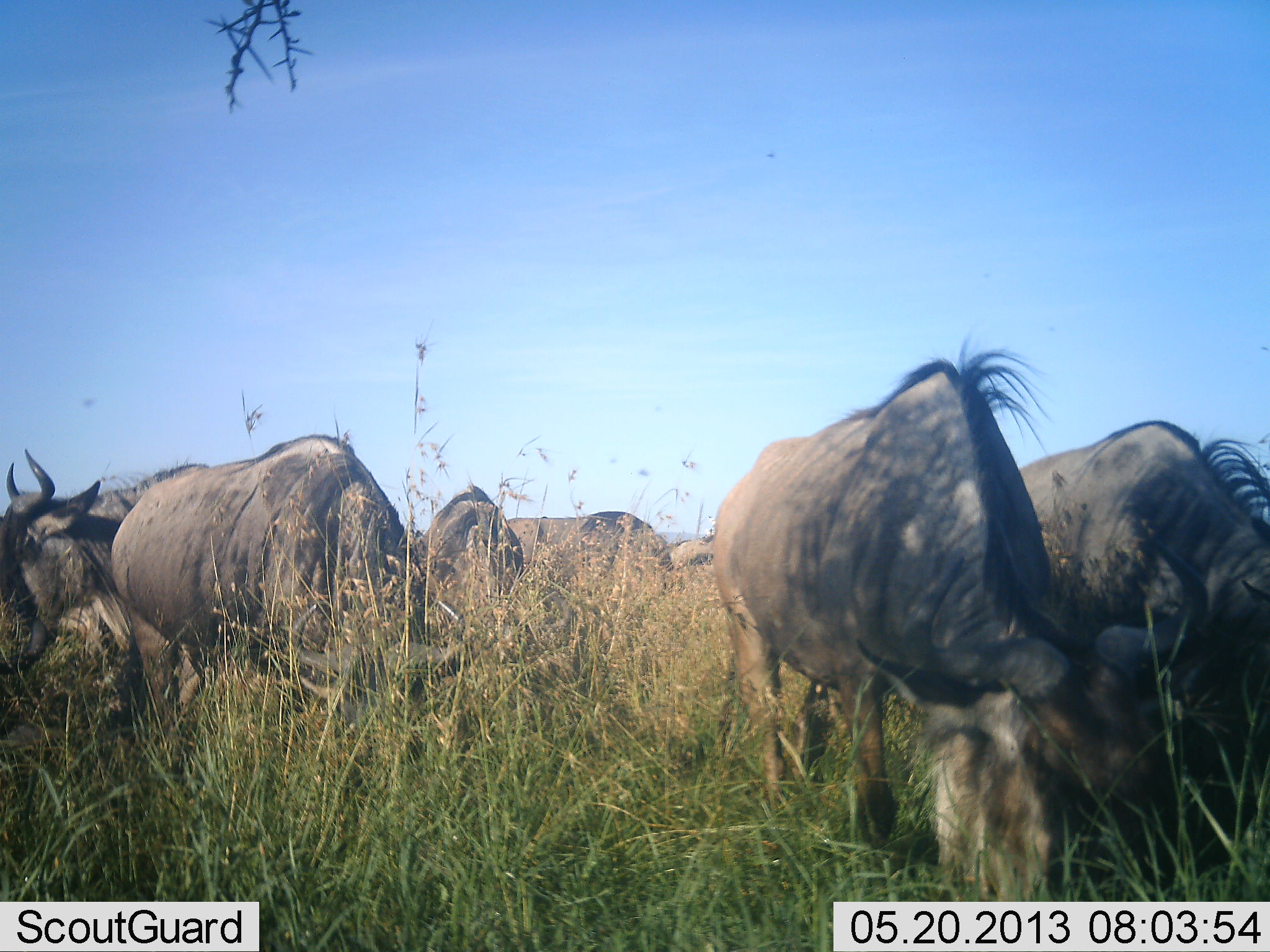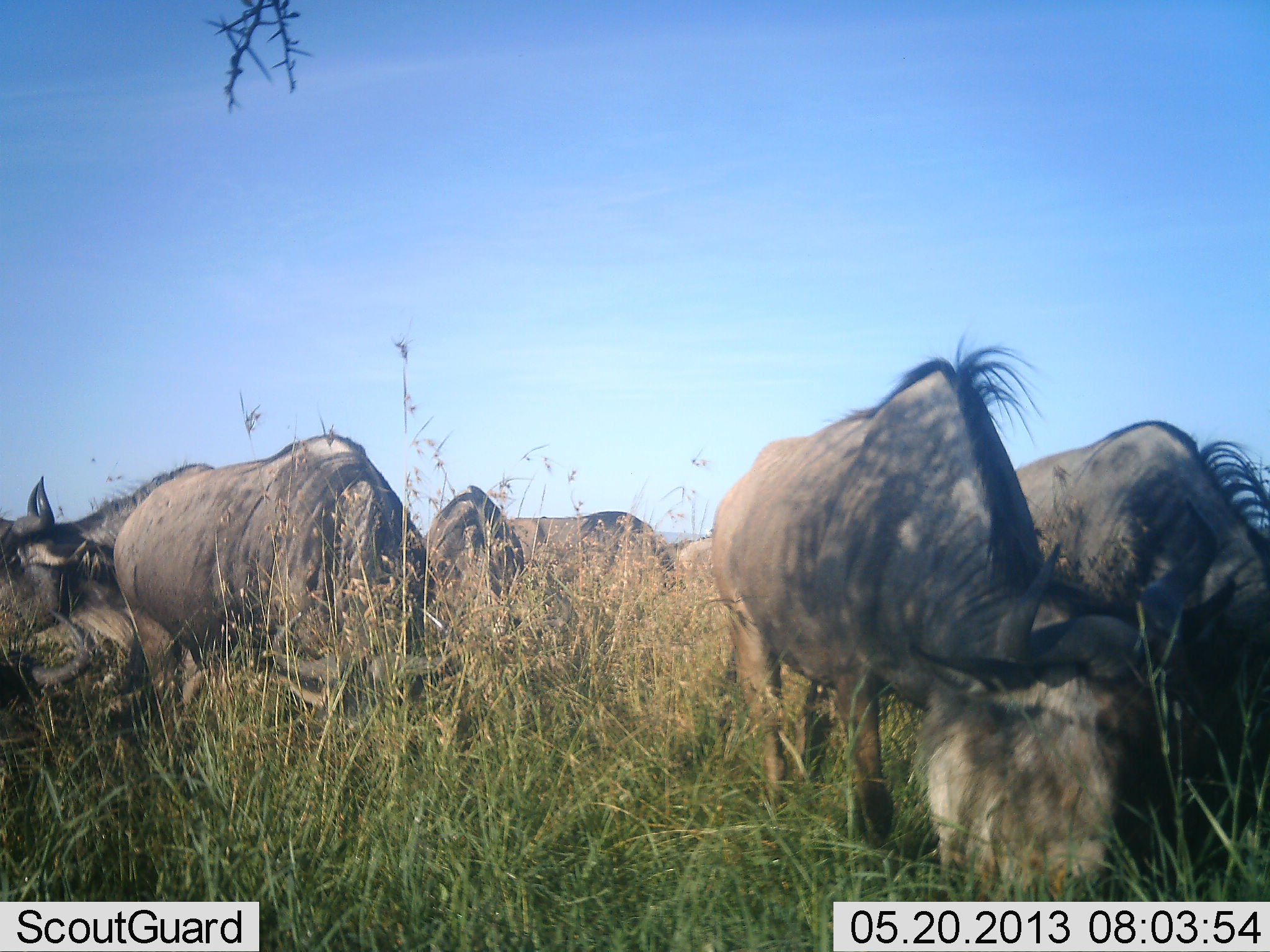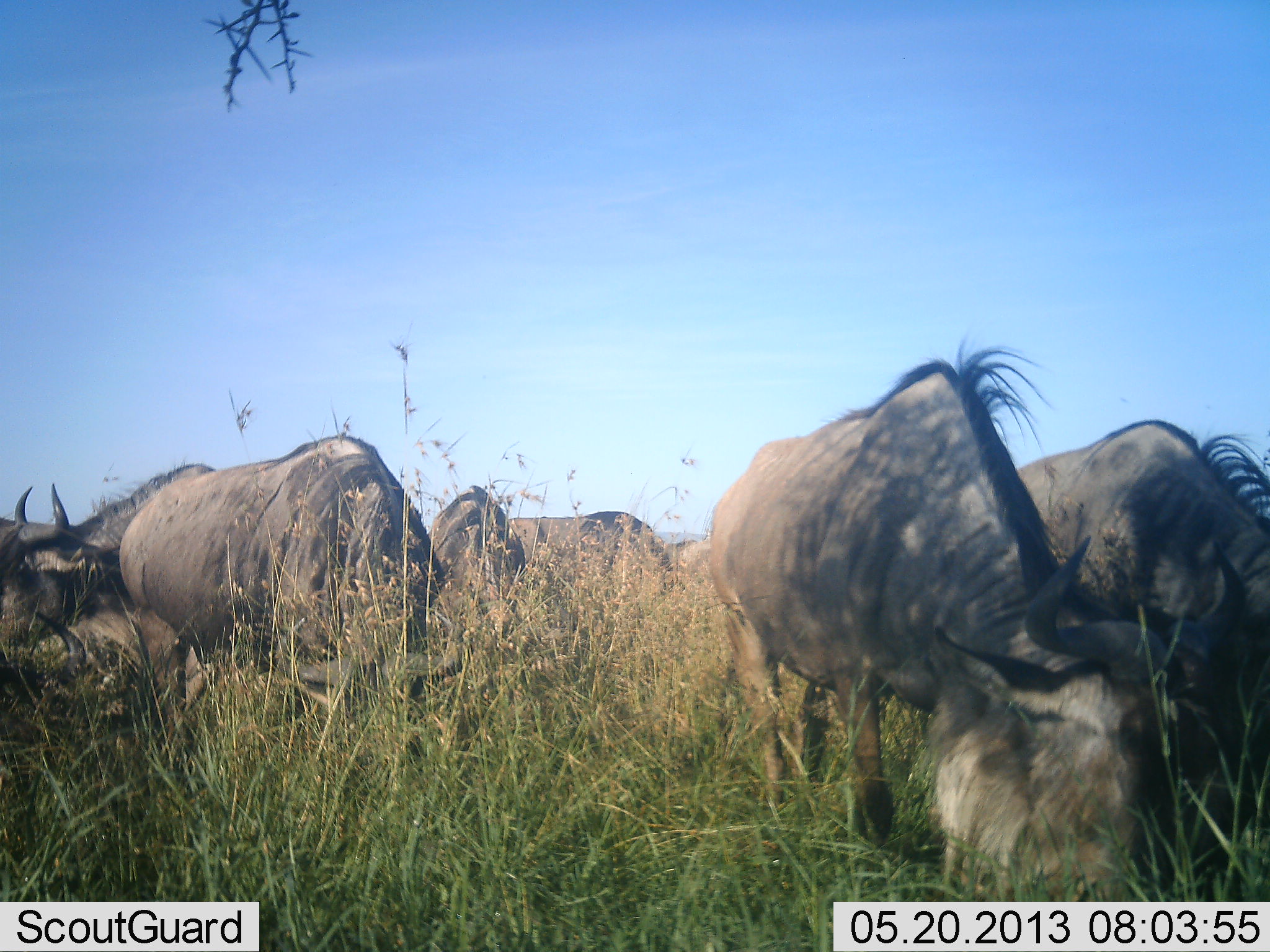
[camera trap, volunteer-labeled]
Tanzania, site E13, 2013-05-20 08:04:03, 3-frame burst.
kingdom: Animalia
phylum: Chordata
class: Mammalia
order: Artiodactyla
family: Bovidae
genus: Connochaetes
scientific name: Connochaetes taurinus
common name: blue wildebeest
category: wildebeest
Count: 8.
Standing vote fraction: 20%.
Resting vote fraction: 10%.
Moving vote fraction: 0%.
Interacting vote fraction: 0%.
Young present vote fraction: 10%.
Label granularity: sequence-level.